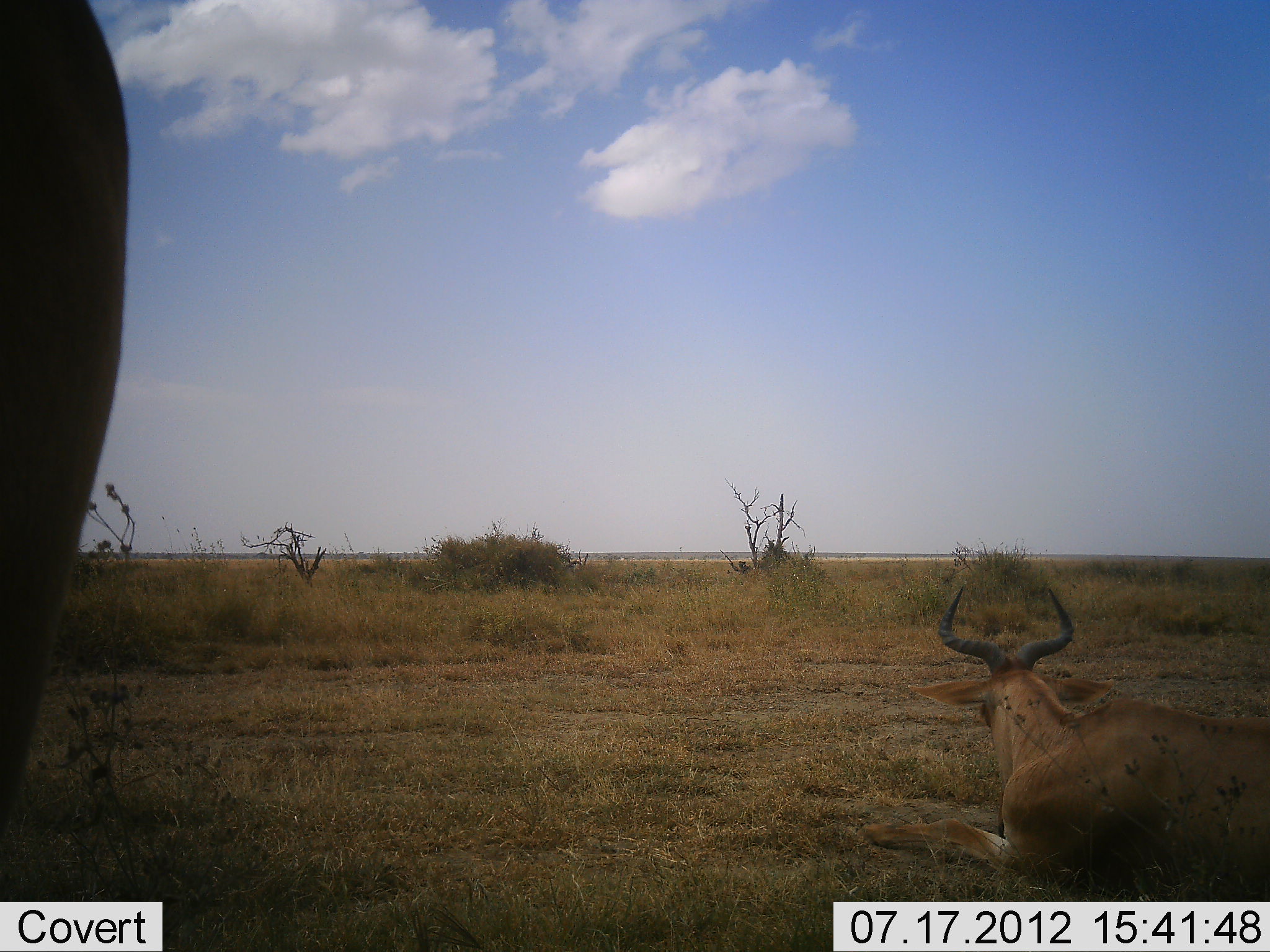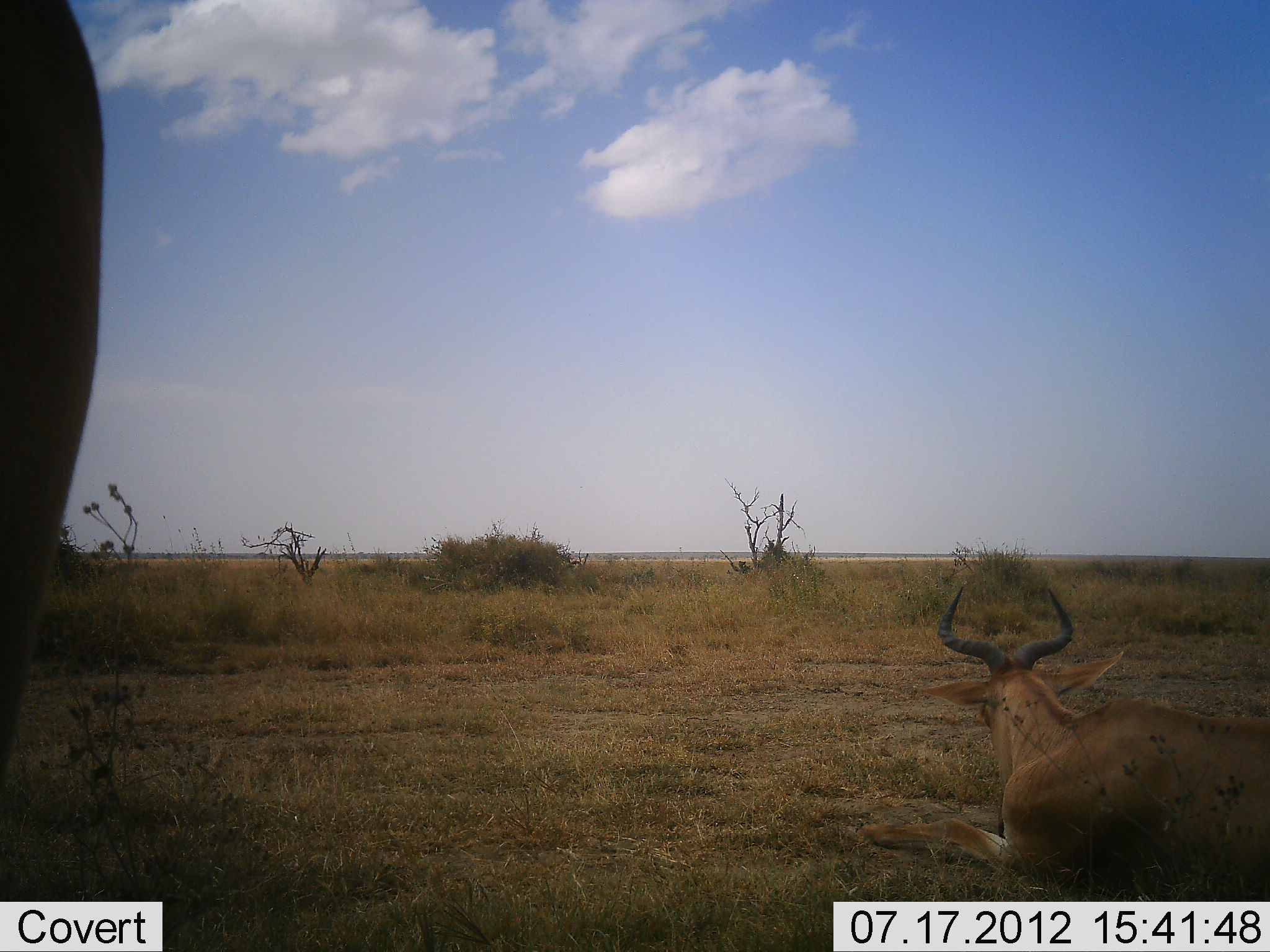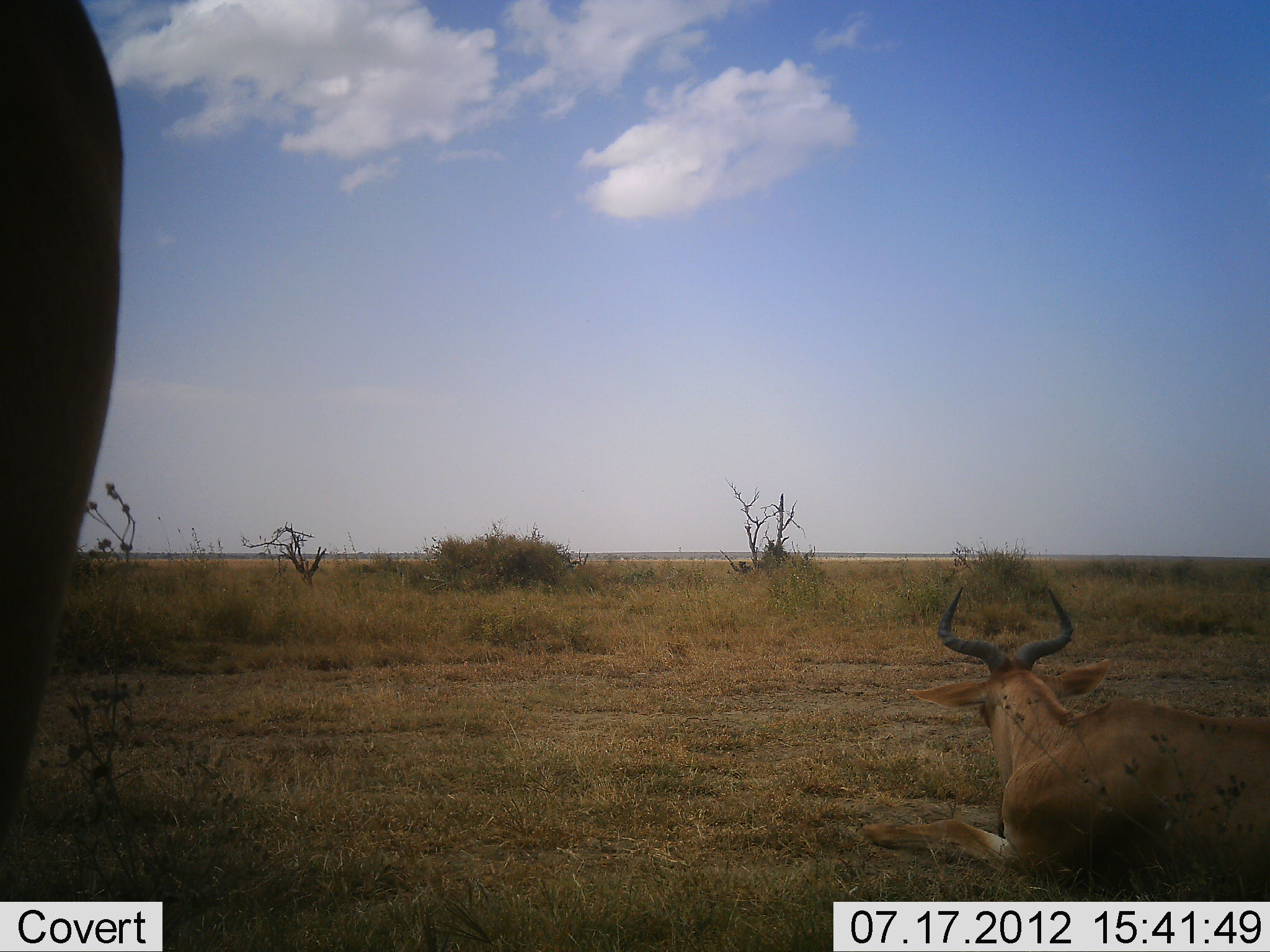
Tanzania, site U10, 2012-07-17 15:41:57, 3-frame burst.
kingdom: Animalia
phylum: Chordata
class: Mammalia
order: Artiodactyla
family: Bovidae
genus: Alcelaphus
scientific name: Alcelaphus buselaphus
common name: hartebeest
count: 2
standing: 100%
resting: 100%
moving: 0%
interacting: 0%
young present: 0%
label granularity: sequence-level